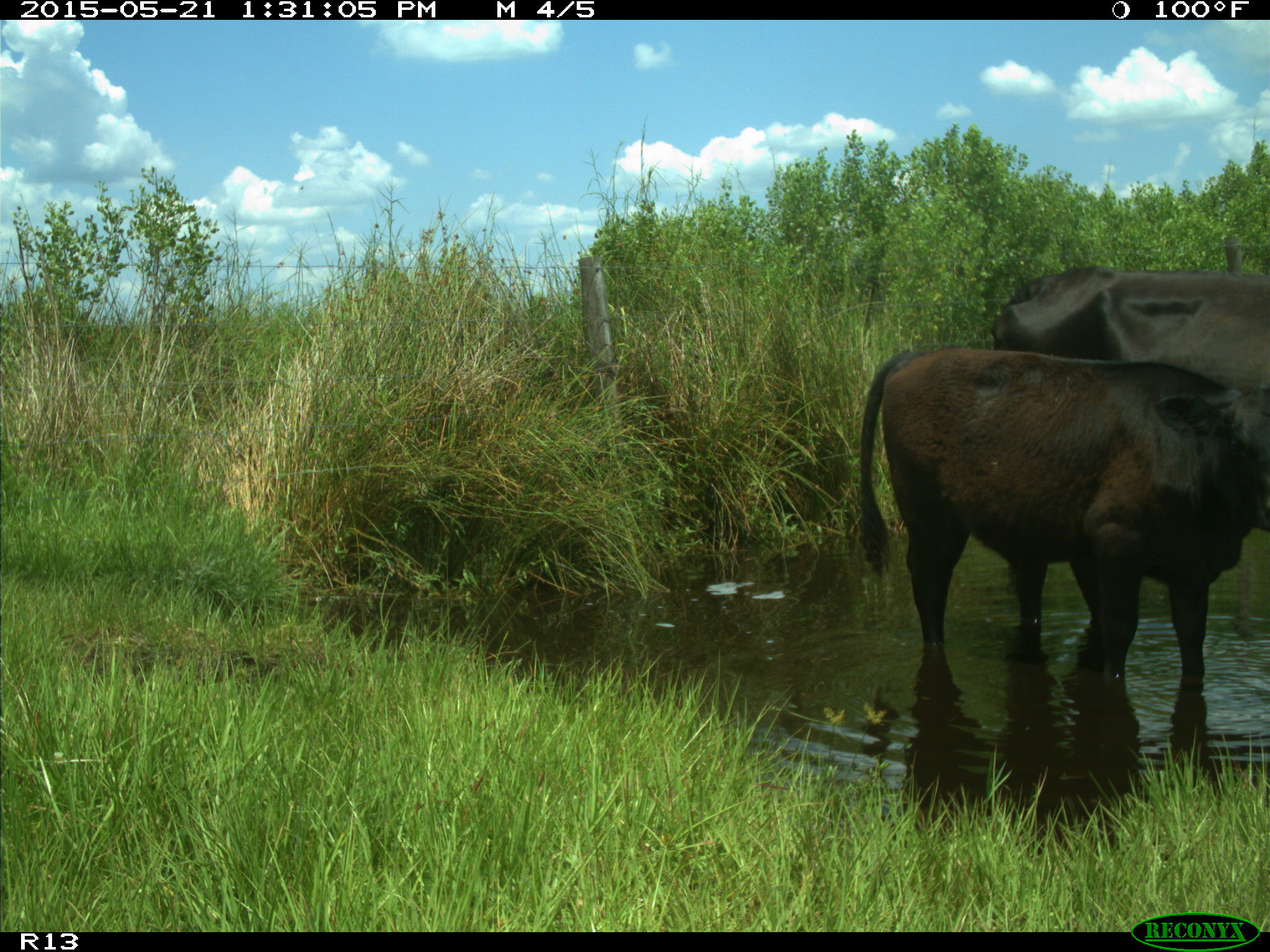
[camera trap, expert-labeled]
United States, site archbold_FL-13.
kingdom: Animalia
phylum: Chordata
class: Mammalia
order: Artiodactyla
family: Bovidae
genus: Bos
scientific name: Bos taurus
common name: domestic cow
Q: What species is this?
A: Bos taurus (domestic cow).